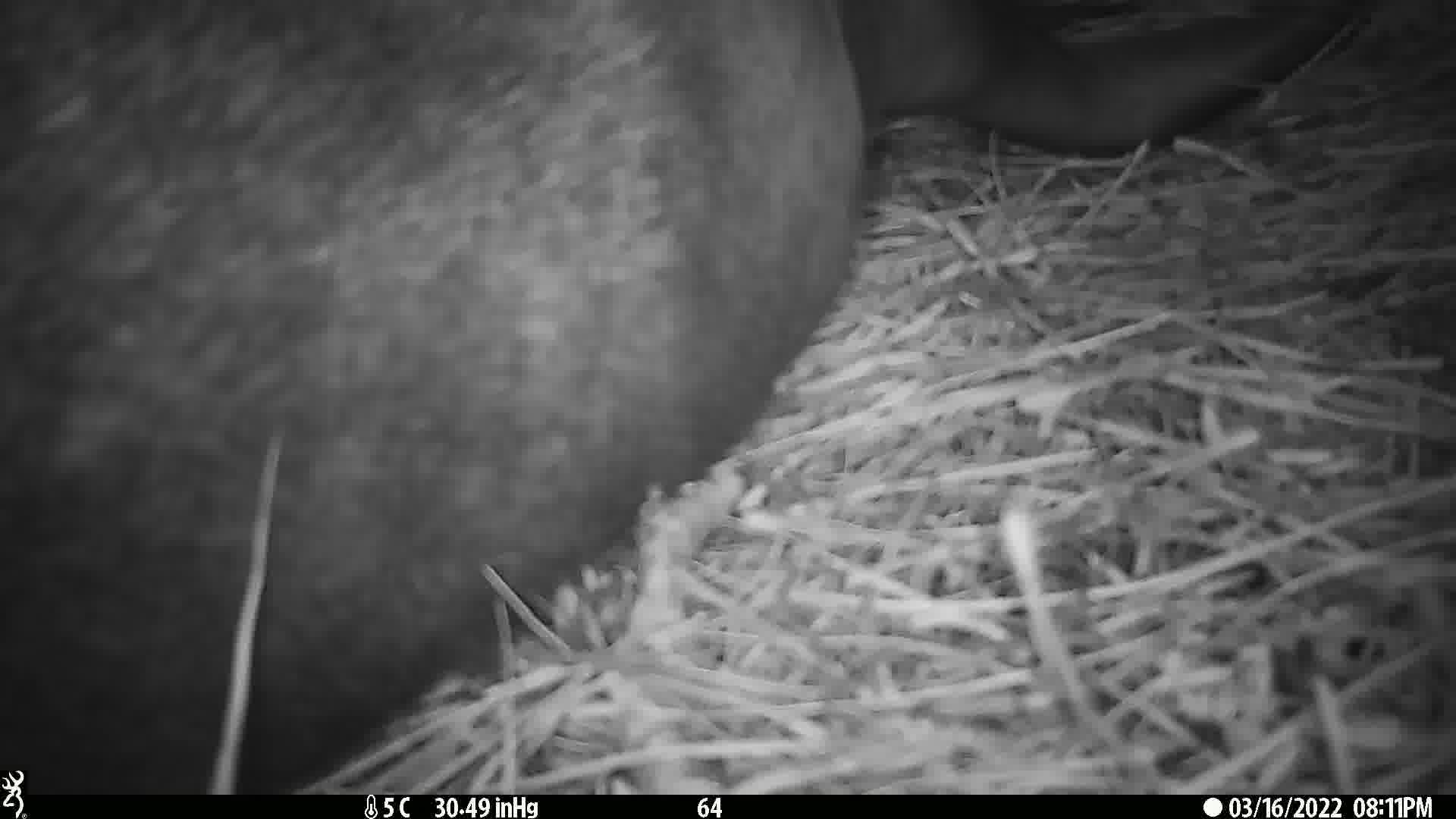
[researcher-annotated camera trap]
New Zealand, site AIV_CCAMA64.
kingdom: Animalia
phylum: Chordata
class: Mammalia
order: Carnivora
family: Otariidae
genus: Phocarctos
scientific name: Phocarctos hookeri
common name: new zealand sea lion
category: sealion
Sealion (new zealand sea lion) (Phocarctos hookeri).